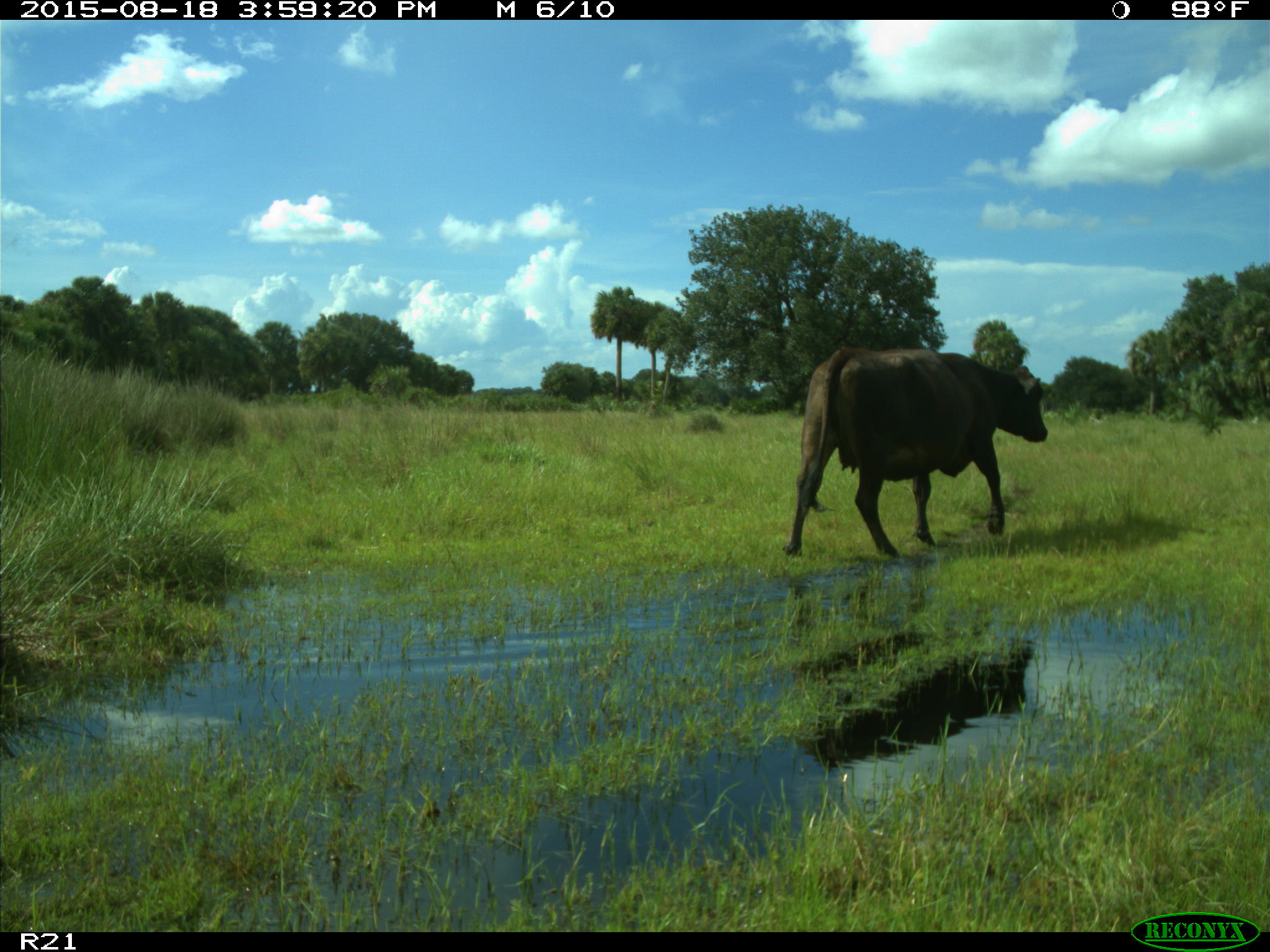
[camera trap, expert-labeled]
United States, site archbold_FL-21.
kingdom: Animalia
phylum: Chordata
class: Mammalia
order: Artiodactyla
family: Bovidae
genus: Bos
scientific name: Bos taurus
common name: domestic cow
Bos taurus (domestic cow).